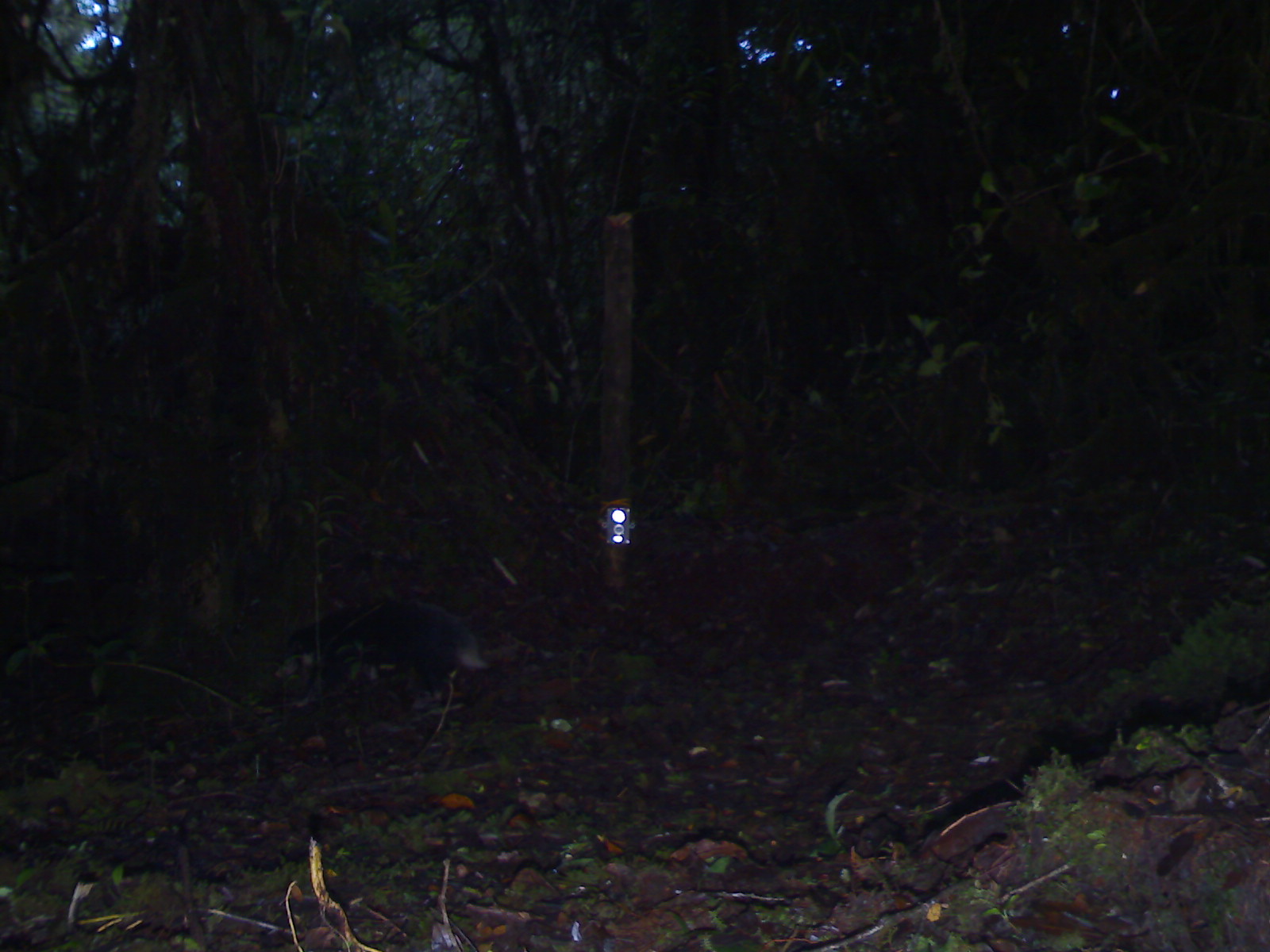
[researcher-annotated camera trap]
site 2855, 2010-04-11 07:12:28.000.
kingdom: Animalia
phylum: Chordata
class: Mammalia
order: Carnivora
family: Mustelidae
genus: Arctonyx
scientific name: Arctonyx hoevenii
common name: sumatran hog badger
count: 1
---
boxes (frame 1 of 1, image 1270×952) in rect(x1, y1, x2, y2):
arctonyx hoevenii: rect(273, 598, 490, 709)